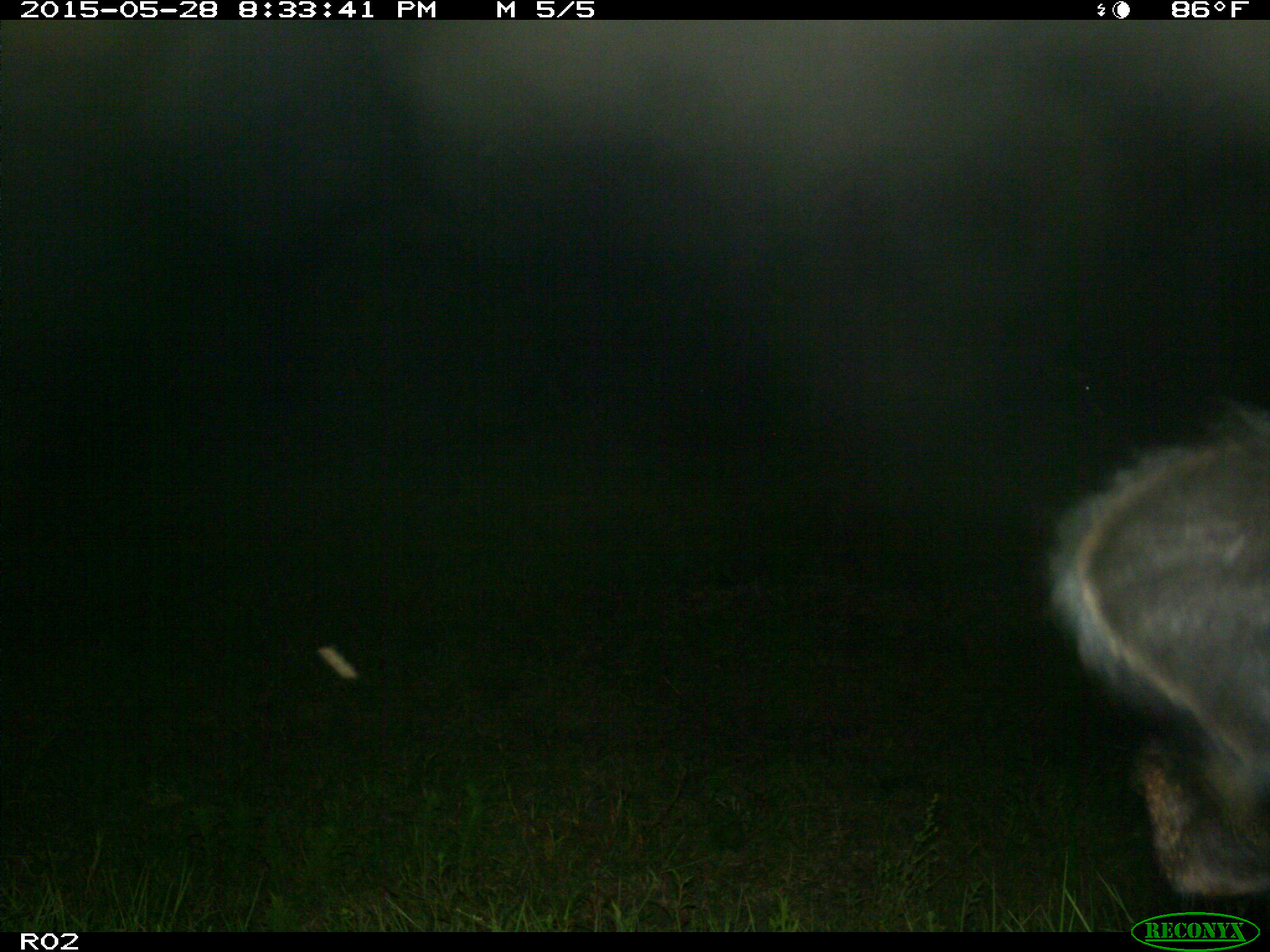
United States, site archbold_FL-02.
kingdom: Animalia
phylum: Chordata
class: Mammalia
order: Artiodactyla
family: Bovidae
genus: Bos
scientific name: Bos taurus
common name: domestic cow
Bos taurus (domestic cow).